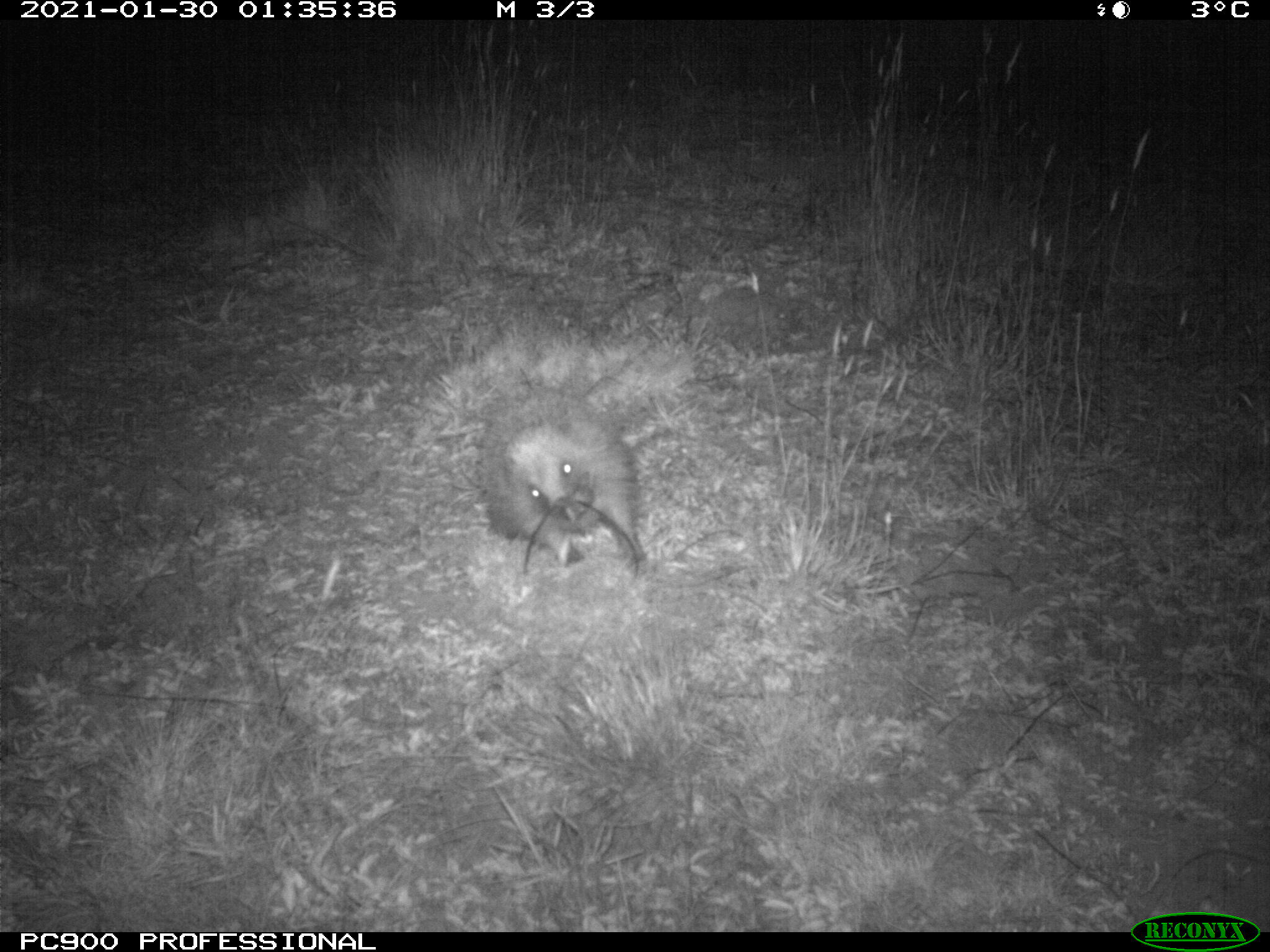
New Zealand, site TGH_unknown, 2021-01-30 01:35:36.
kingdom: Animalia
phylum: Chordata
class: Mammalia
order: Eulipotyphla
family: Erinaceidae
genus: Erinaceus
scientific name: Erinaceus europaeus europaeus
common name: european hedgehog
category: hedgehog